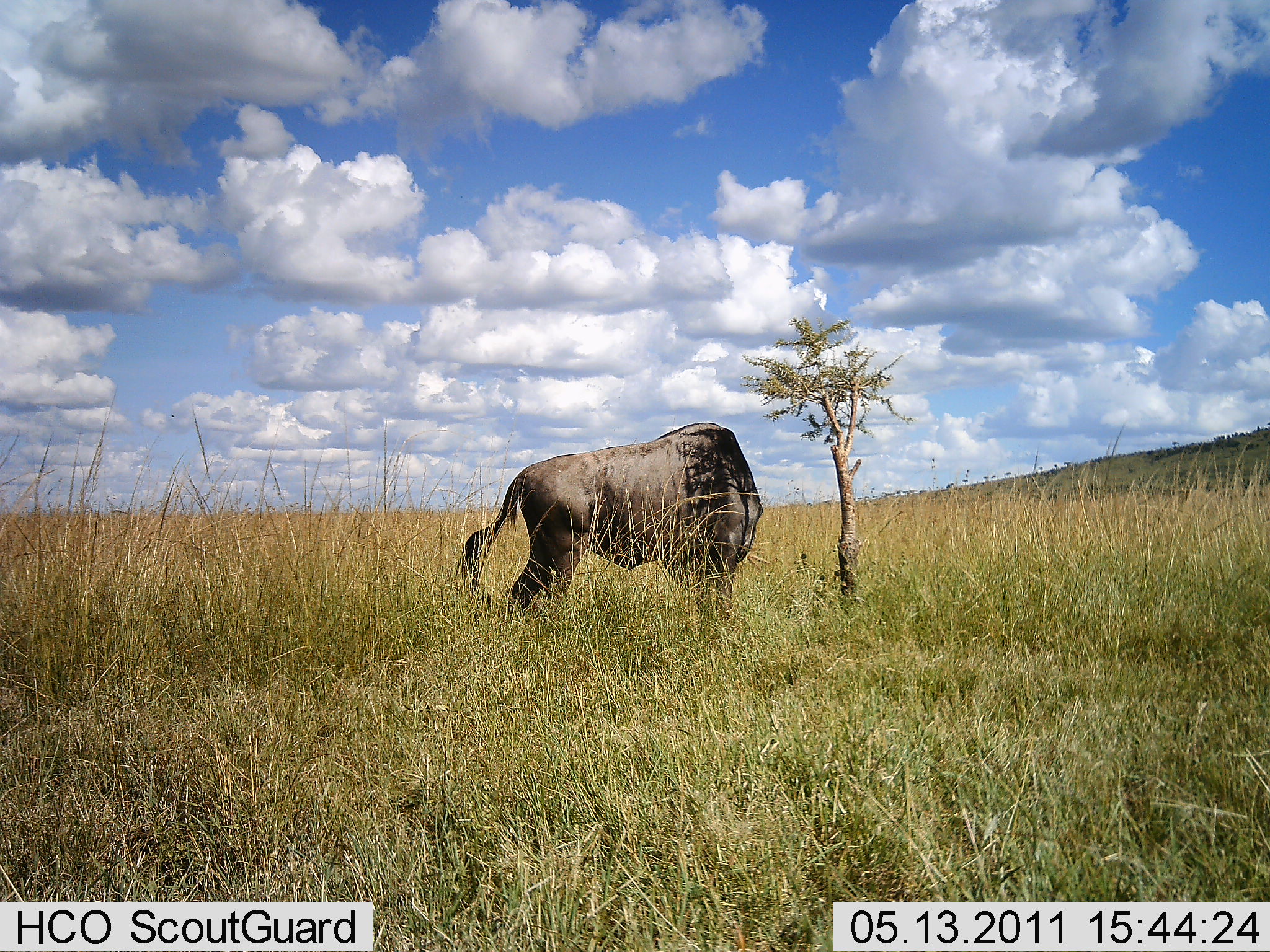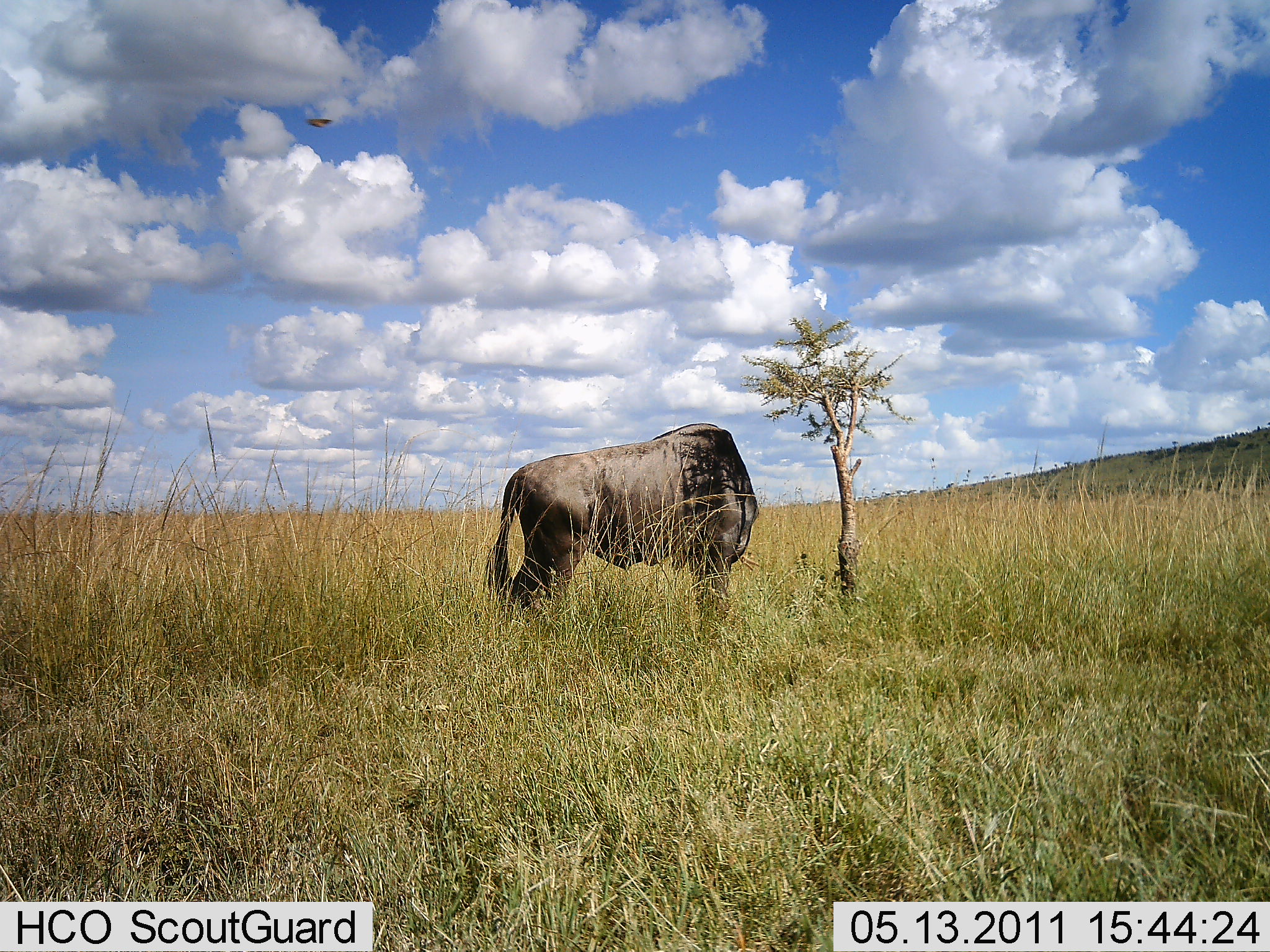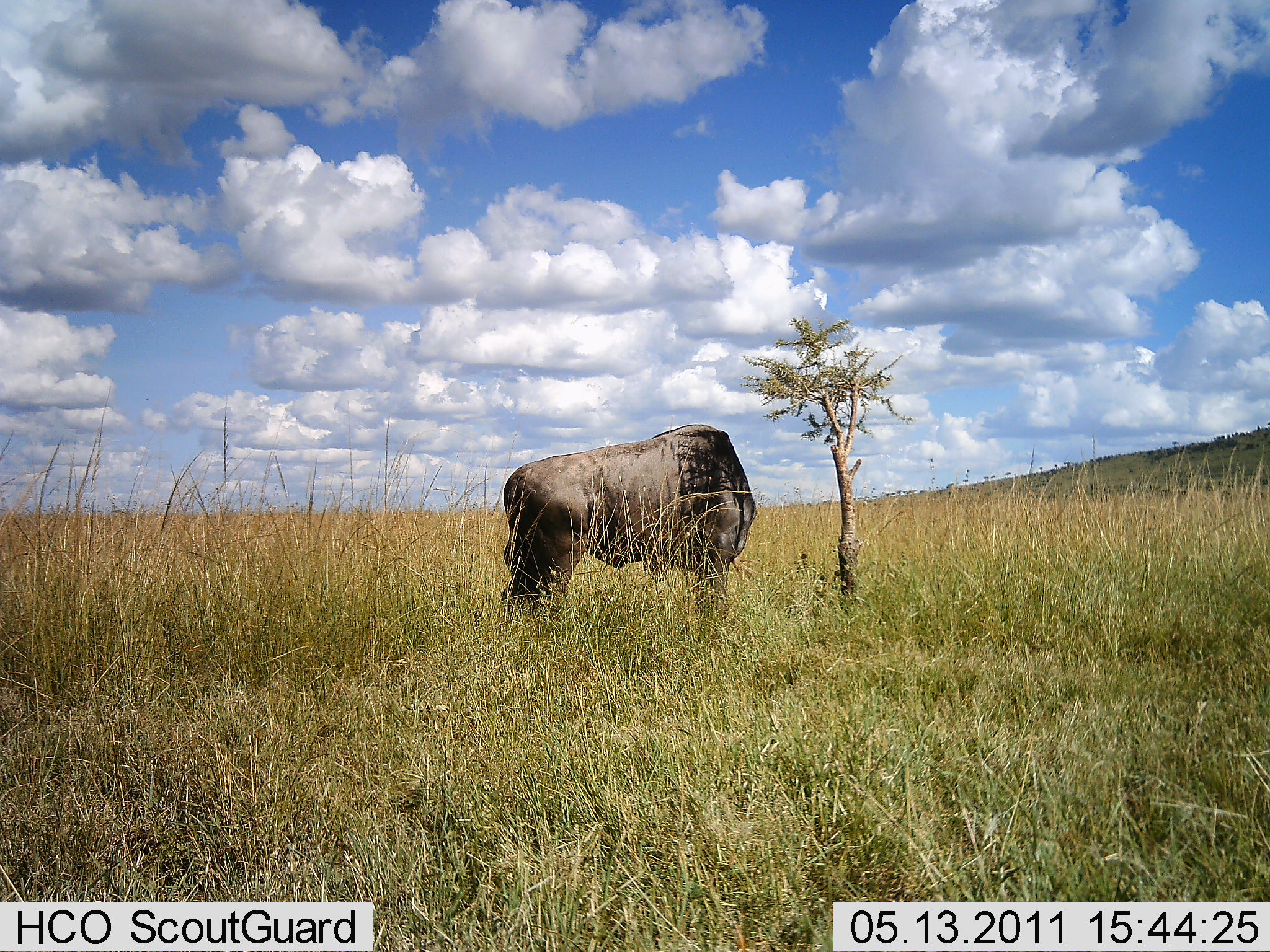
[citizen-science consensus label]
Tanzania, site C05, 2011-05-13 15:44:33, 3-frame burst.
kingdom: Animalia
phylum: Chordata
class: Mammalia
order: Artiodactyla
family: Bovidae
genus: Connochaetes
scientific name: Connochaetes taurinus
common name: blue wildebeest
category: wildebeest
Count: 1.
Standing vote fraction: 83%.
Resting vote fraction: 8%.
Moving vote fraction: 0%.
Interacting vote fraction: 0%.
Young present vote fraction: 0%.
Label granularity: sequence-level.